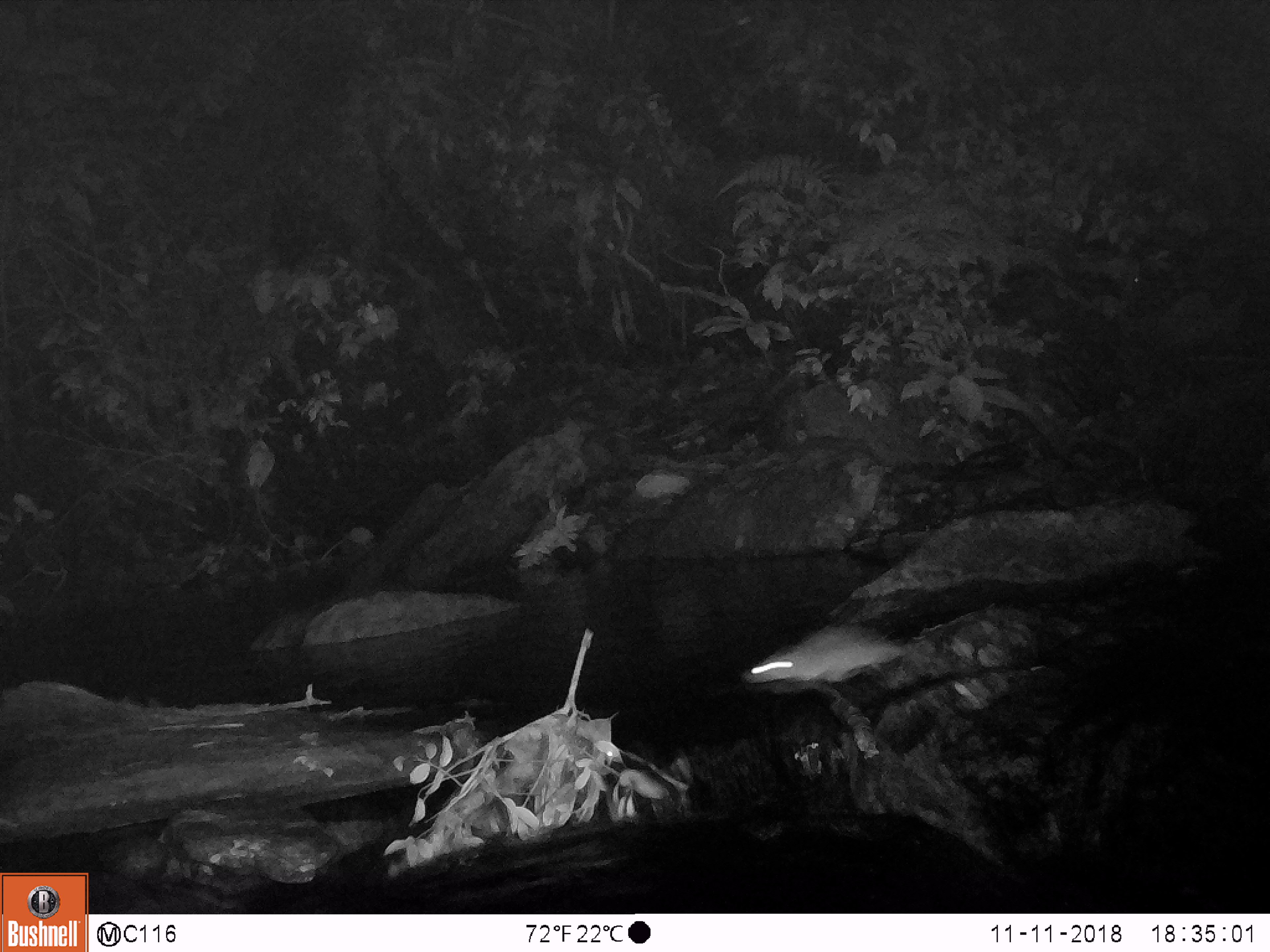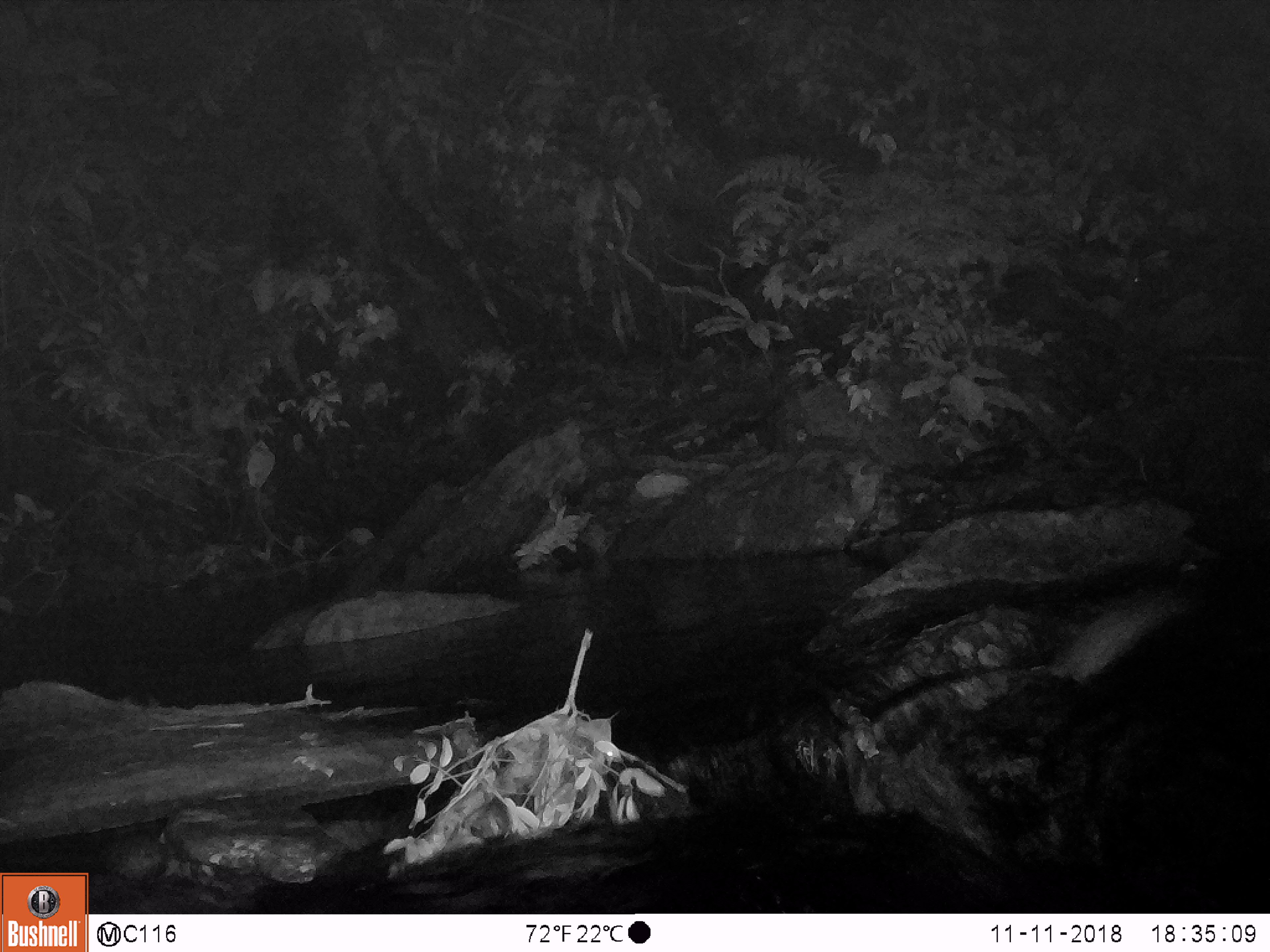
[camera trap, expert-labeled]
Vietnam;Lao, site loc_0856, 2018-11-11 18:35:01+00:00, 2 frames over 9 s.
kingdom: Animalia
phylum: Chordata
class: Mammalia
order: Rodentia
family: Muridae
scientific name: Muridae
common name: old-world mice and rats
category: unidentified murid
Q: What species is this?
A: Unidentified murid (old-world mice and rats) (Muridae).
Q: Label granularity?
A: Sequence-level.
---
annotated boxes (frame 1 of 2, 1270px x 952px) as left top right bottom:
unidentified murid: 742 622 905 684